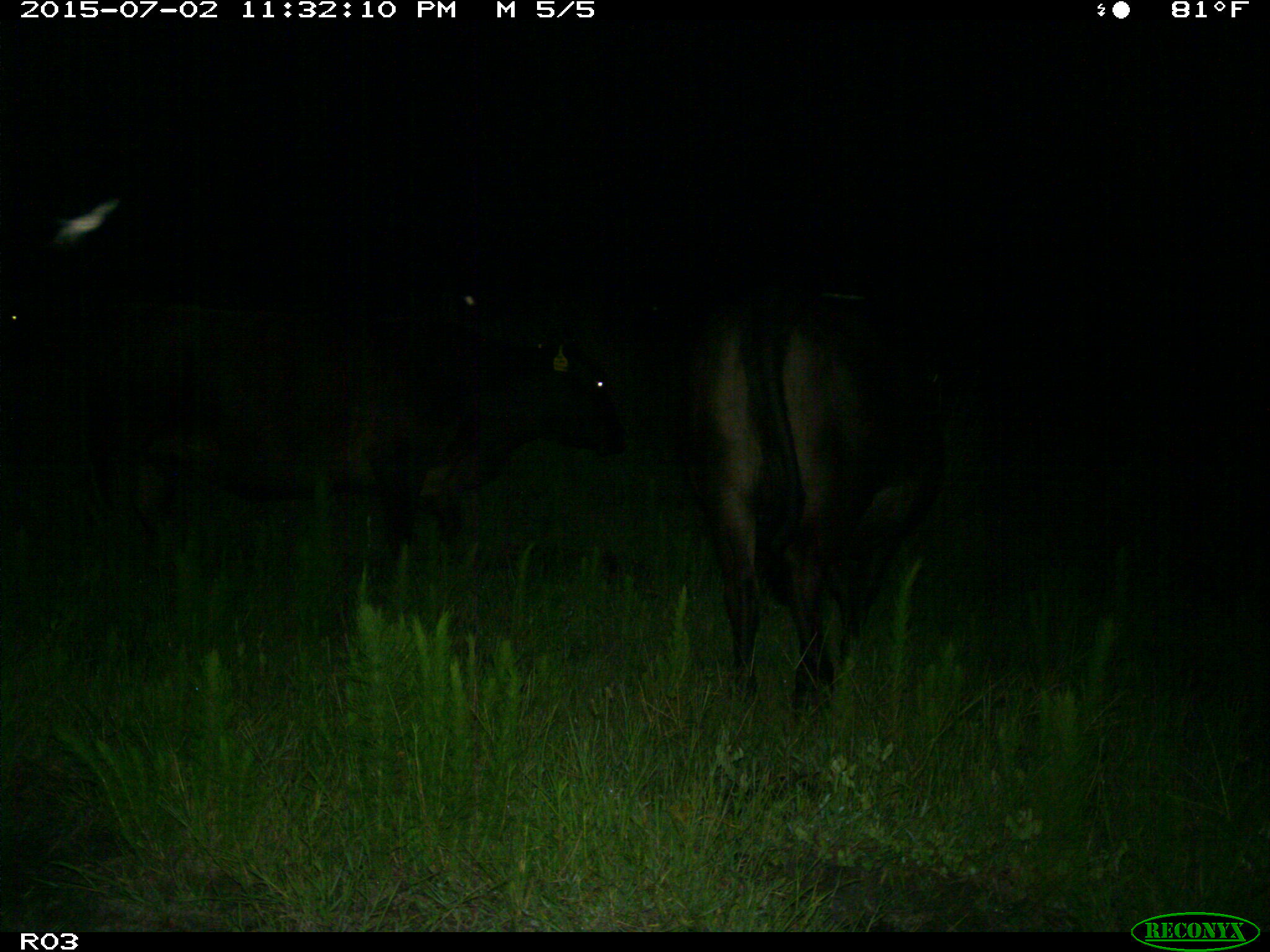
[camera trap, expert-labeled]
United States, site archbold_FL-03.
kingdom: Animalia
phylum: Chordata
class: Mammalia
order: Artiodactyla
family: Bovidae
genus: Bos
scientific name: Bos taurus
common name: domestic cow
Bos taurus (domestic cow).